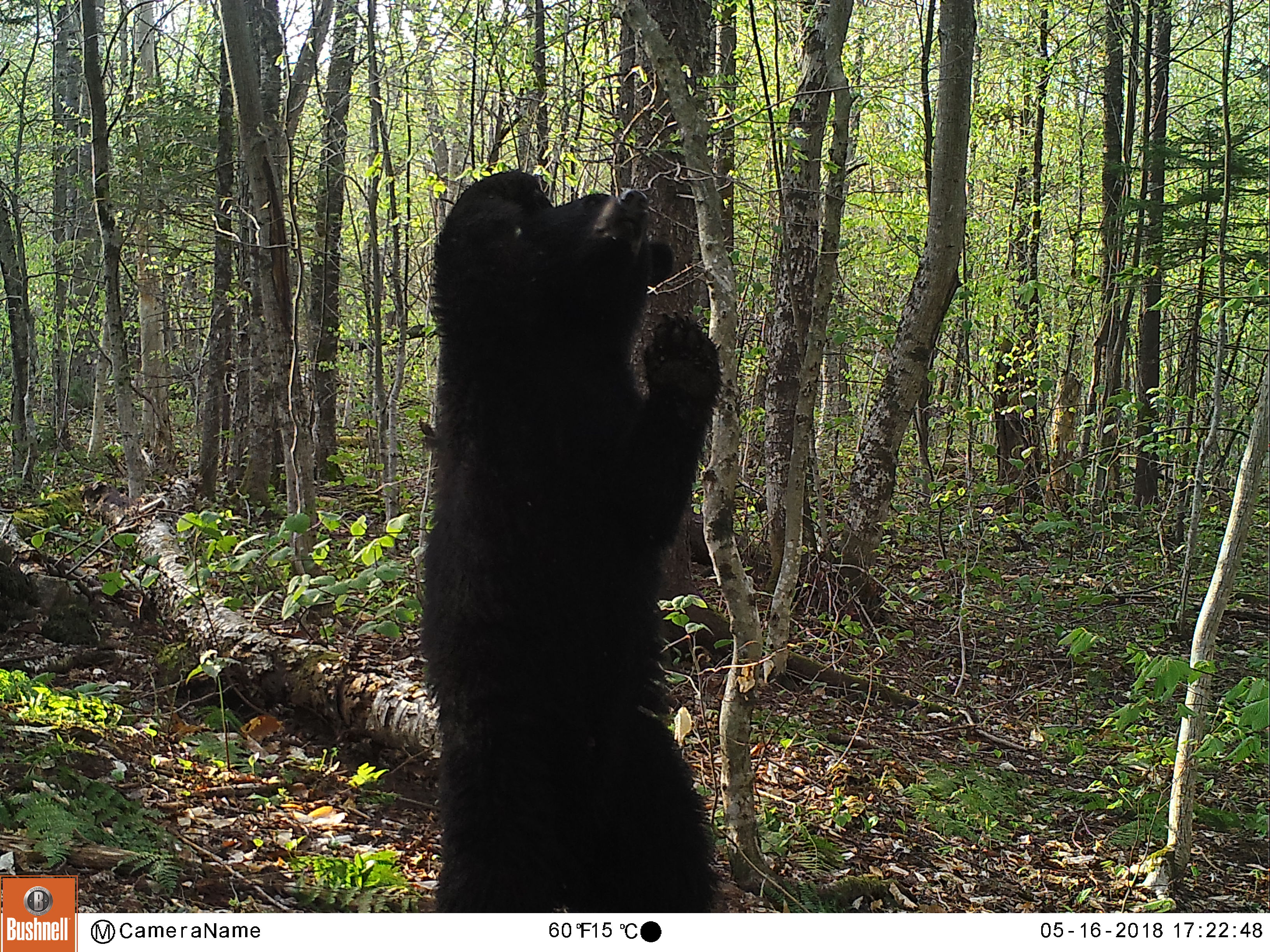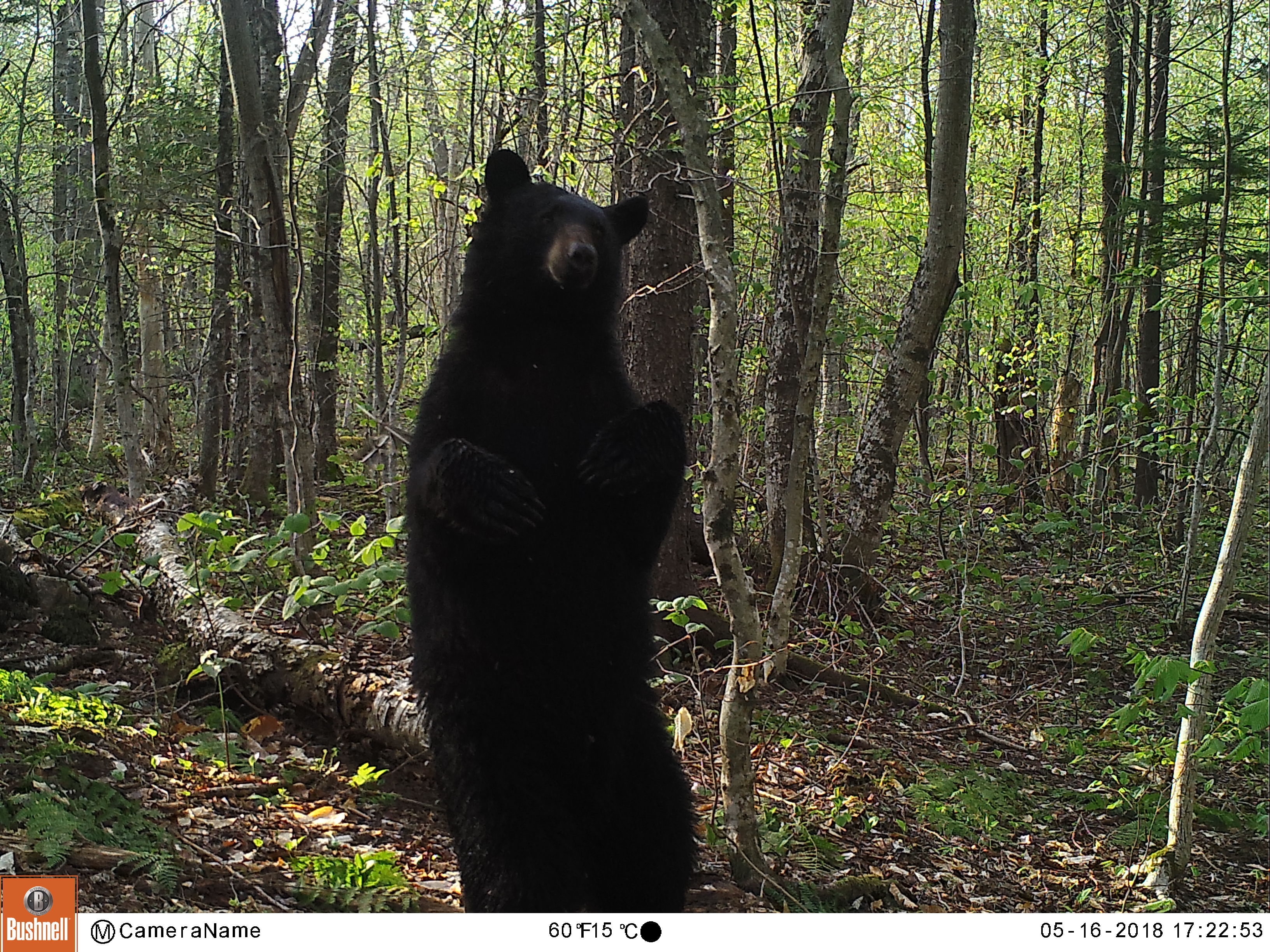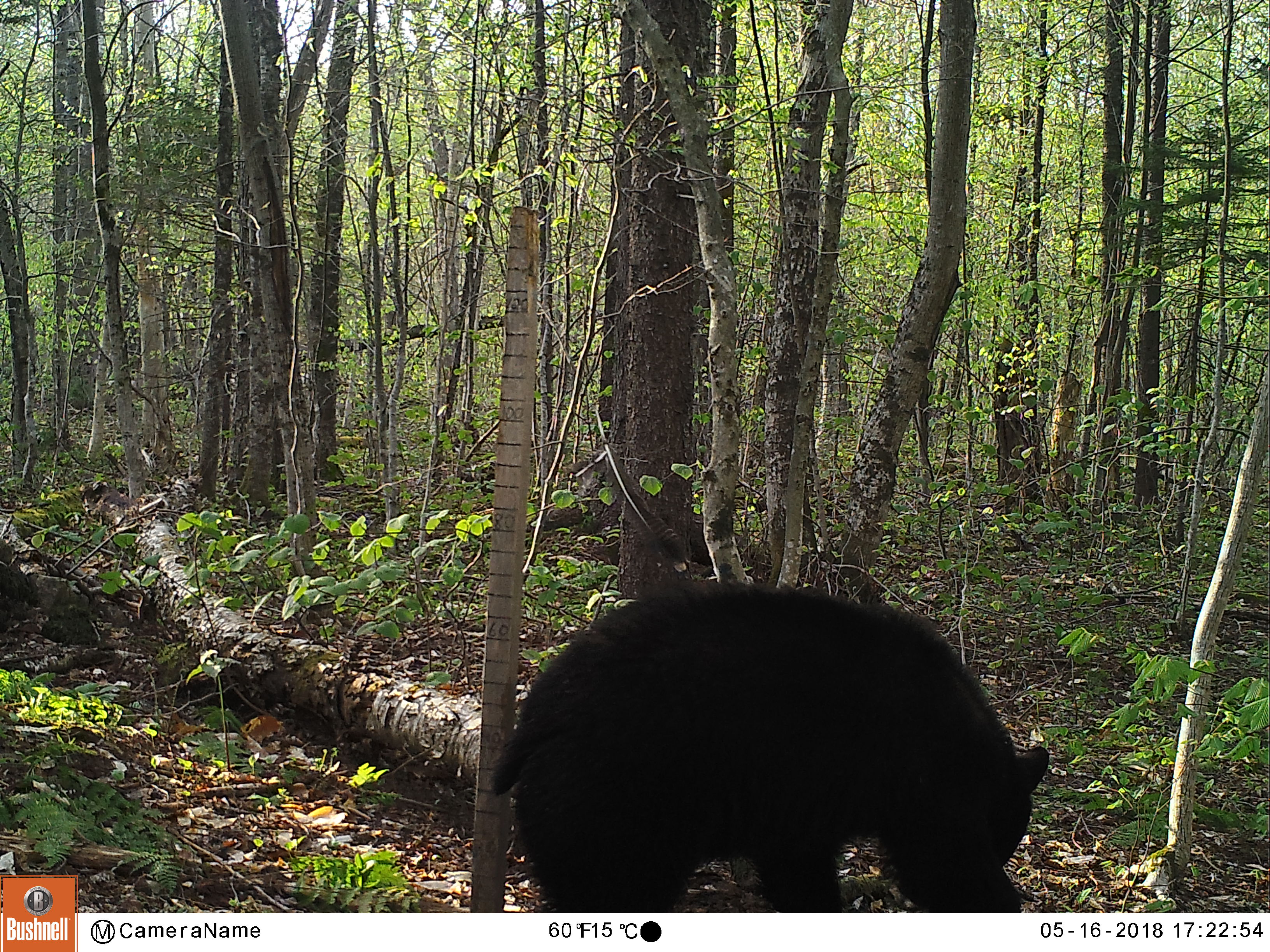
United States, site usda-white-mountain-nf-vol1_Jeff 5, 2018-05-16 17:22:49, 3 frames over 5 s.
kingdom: Animalia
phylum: Chordata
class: Mammalia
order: Carnivora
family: Ursidae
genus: Ursus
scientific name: Ursus americanus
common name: black bear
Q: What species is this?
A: Black bear (Ursus americanus).